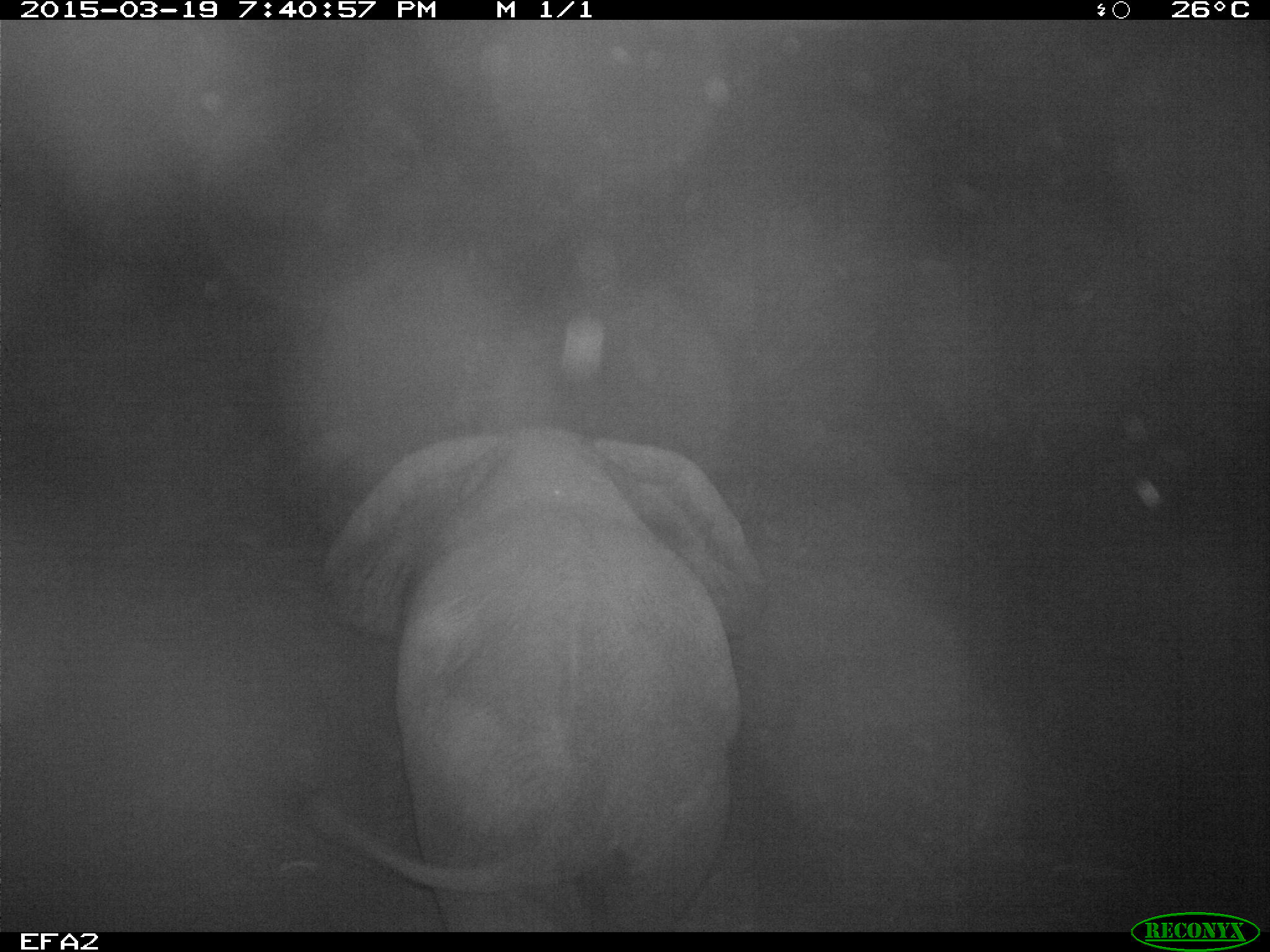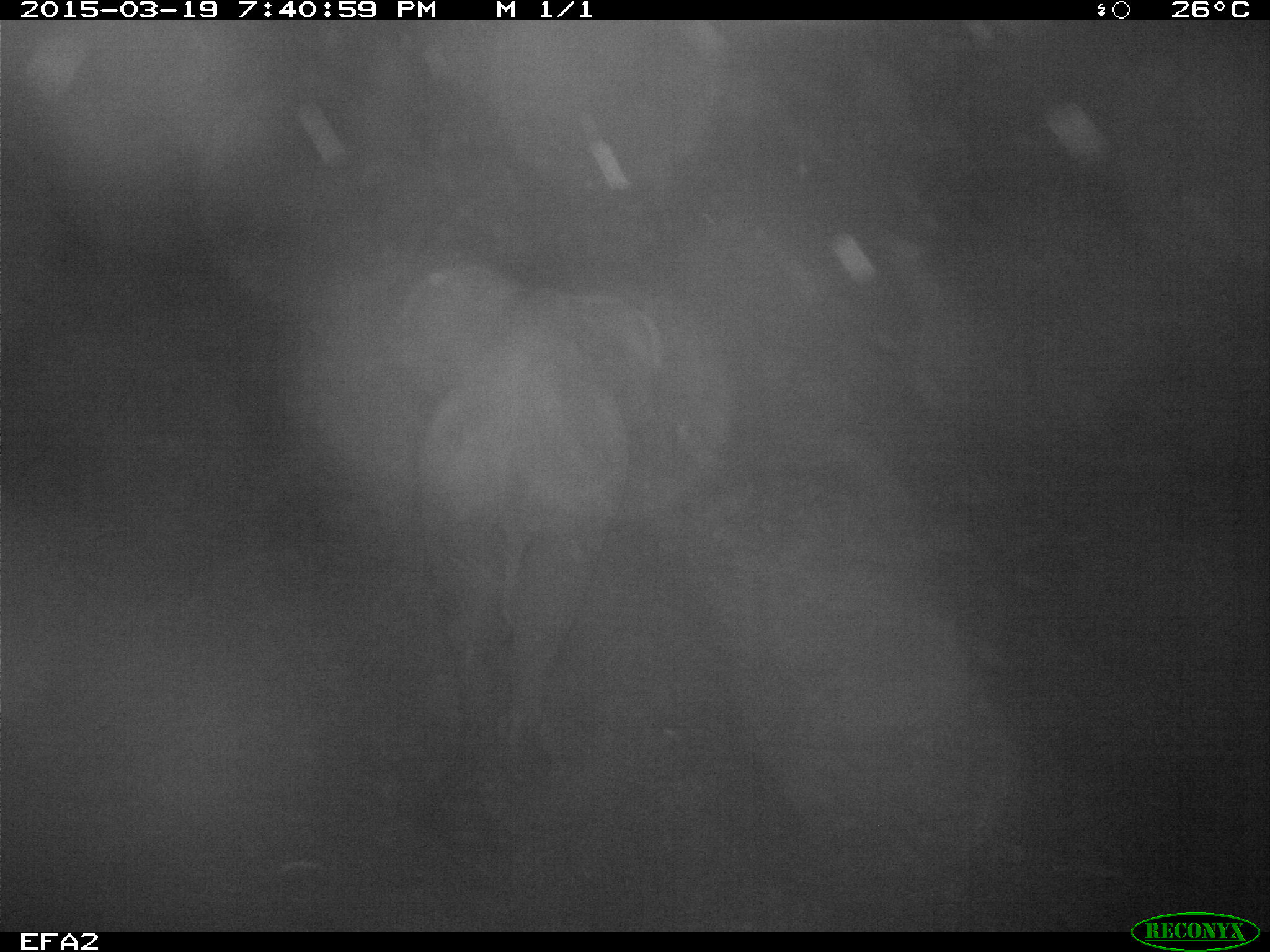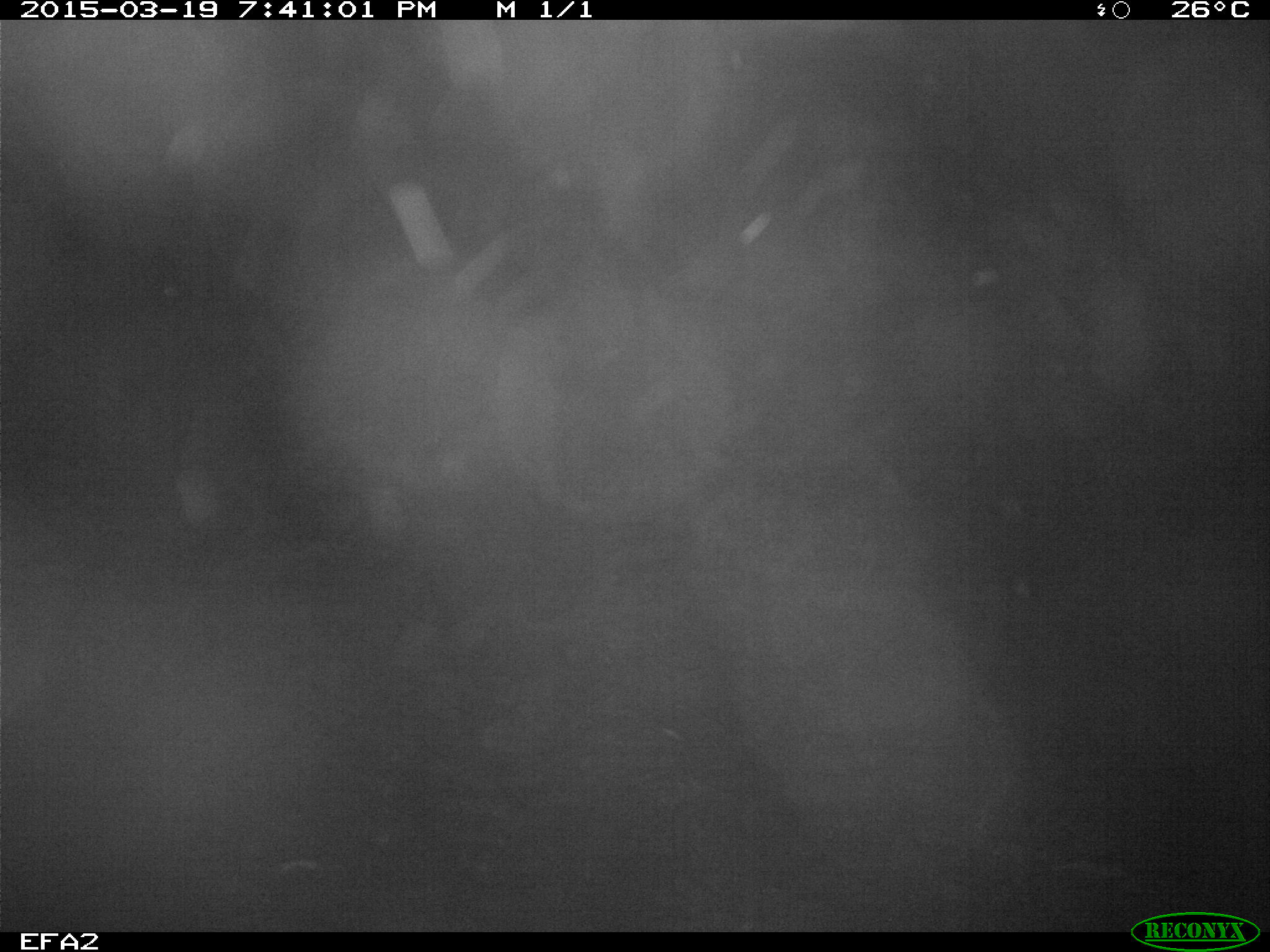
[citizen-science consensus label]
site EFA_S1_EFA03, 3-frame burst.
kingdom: Animalia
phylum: Chordata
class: Mammalia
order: Proboscidea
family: Elephantidae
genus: Loxodonta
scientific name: Loxodonta africana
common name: african bush elephant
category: elephant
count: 1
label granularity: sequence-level